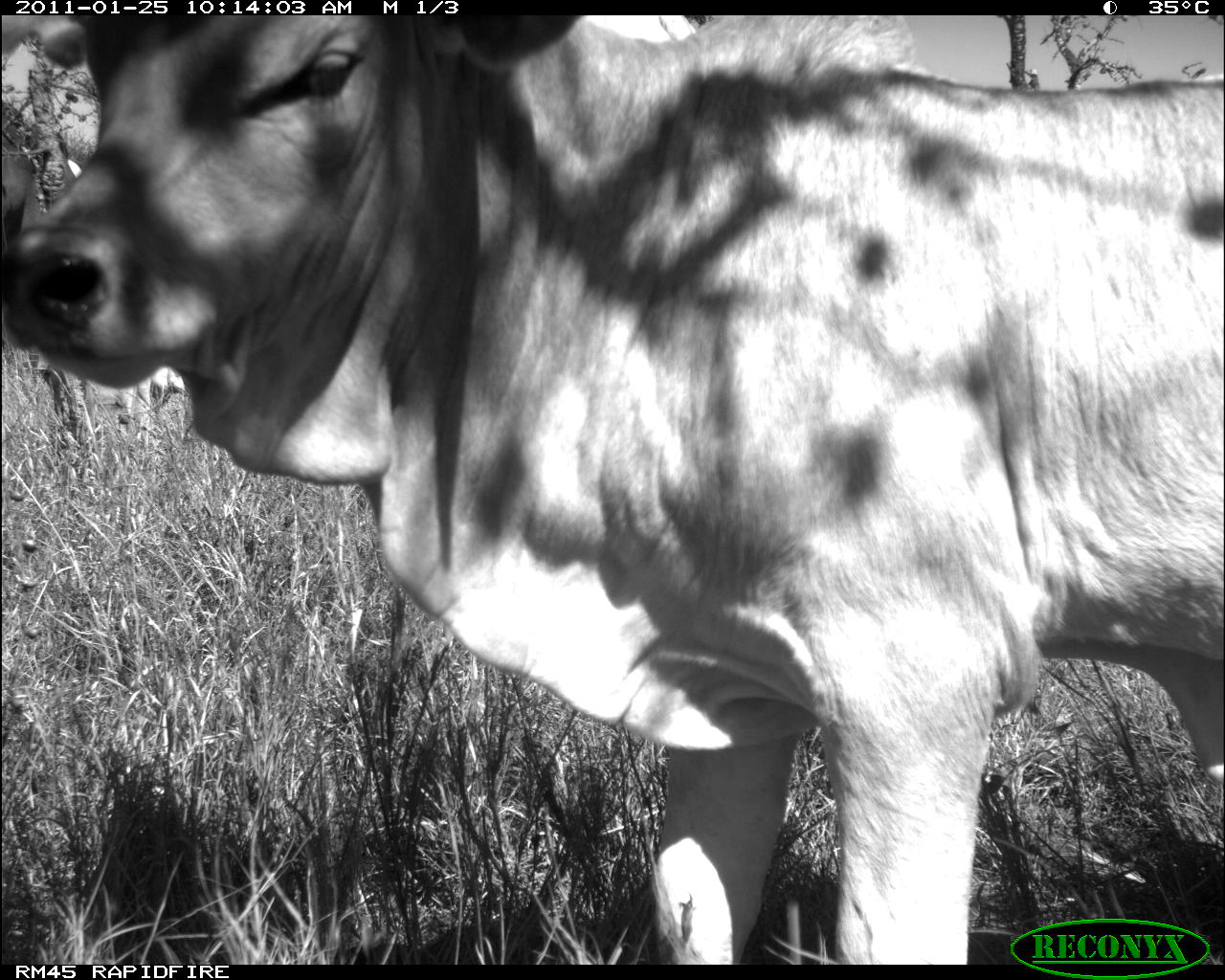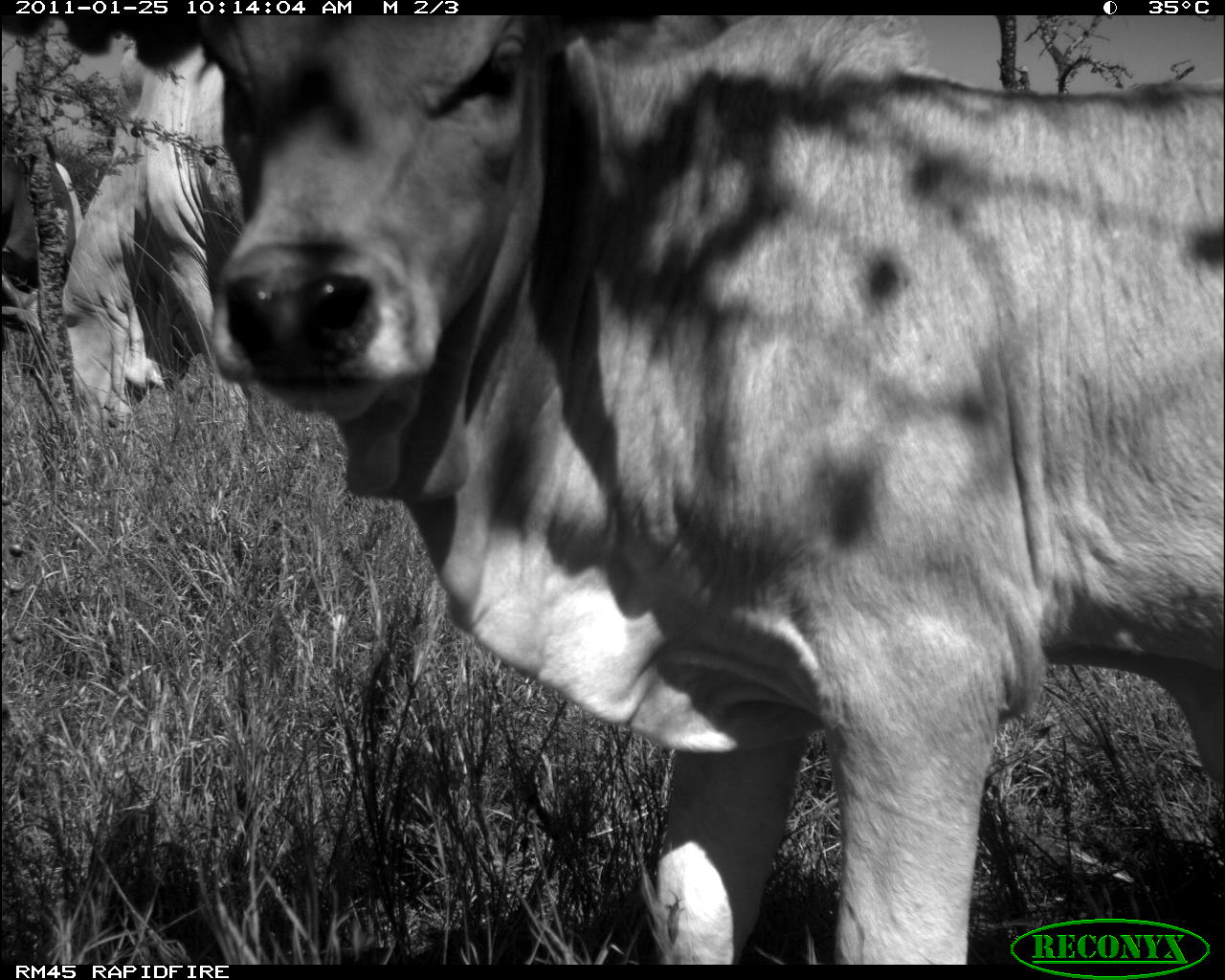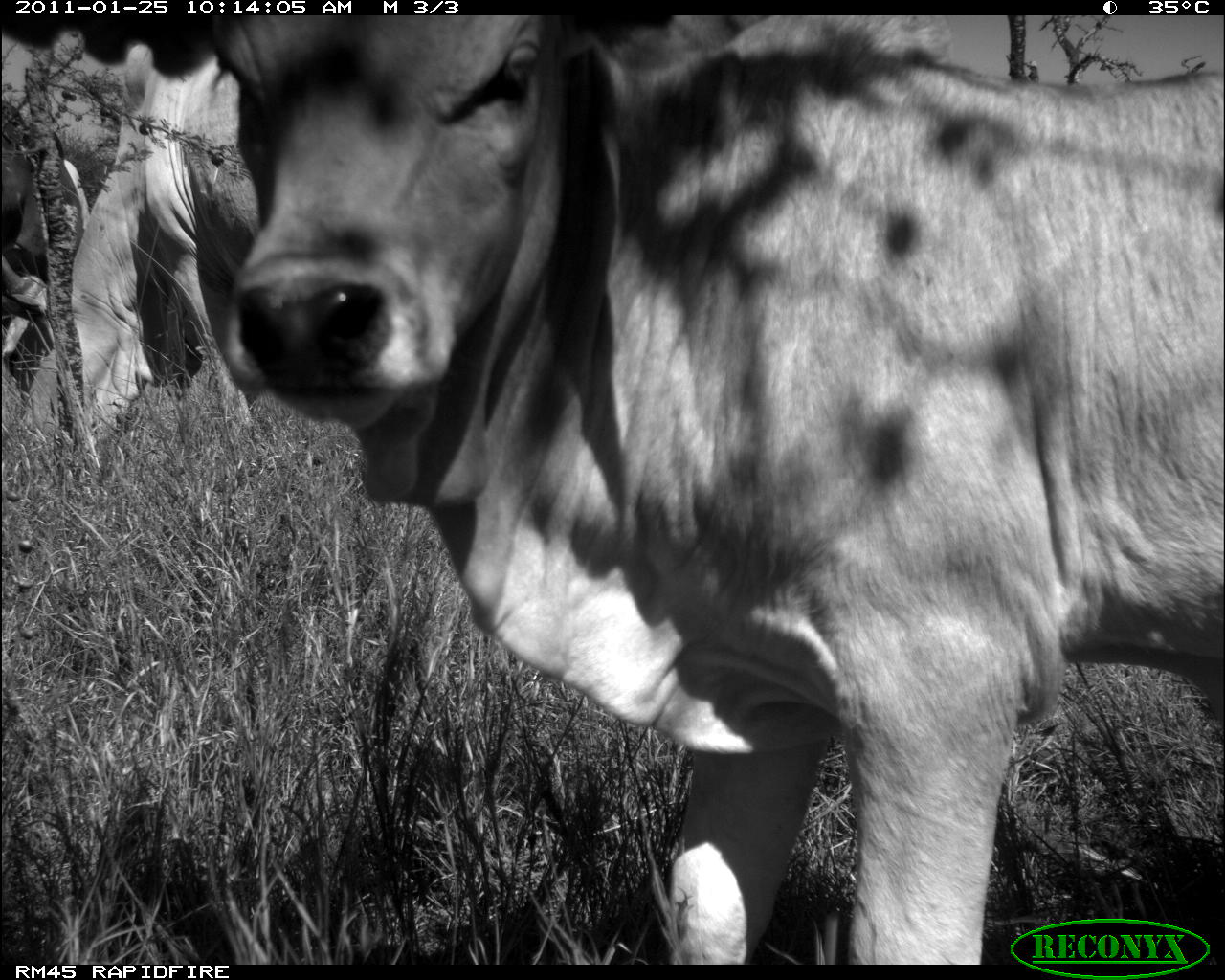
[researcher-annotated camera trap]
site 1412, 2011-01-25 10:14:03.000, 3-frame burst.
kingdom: Animalia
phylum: Chordata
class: Mammalia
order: Artiodactyla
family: Bovidae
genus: Bos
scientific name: Bos taurus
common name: domestic cattle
Bos taurus (domestic cattle), count 1.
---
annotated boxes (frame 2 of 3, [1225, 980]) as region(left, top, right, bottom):
bos taurus: region(0, 17, 1222, 962); region(0, 40, 245, 440); region(3, 112, 73, 332)